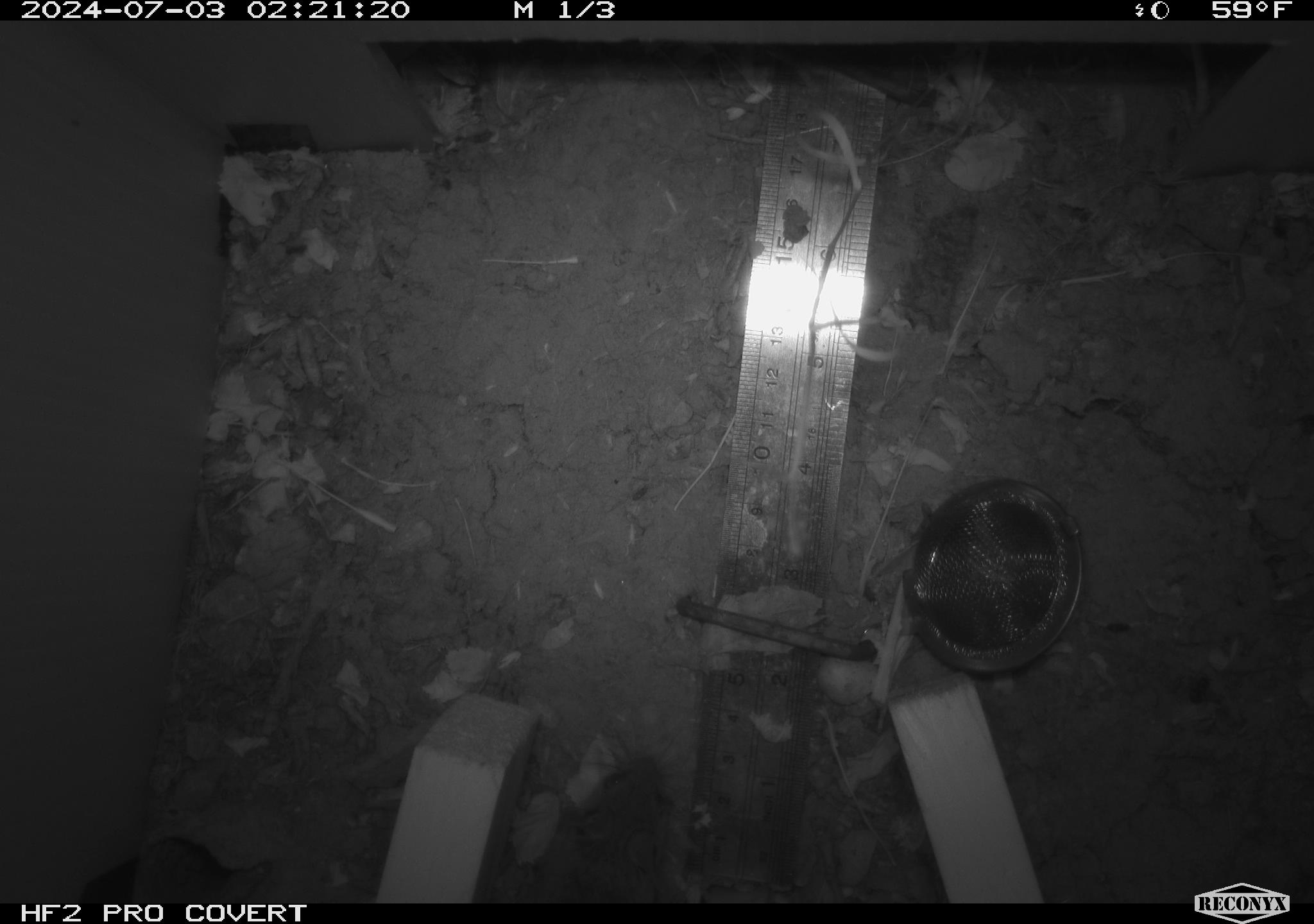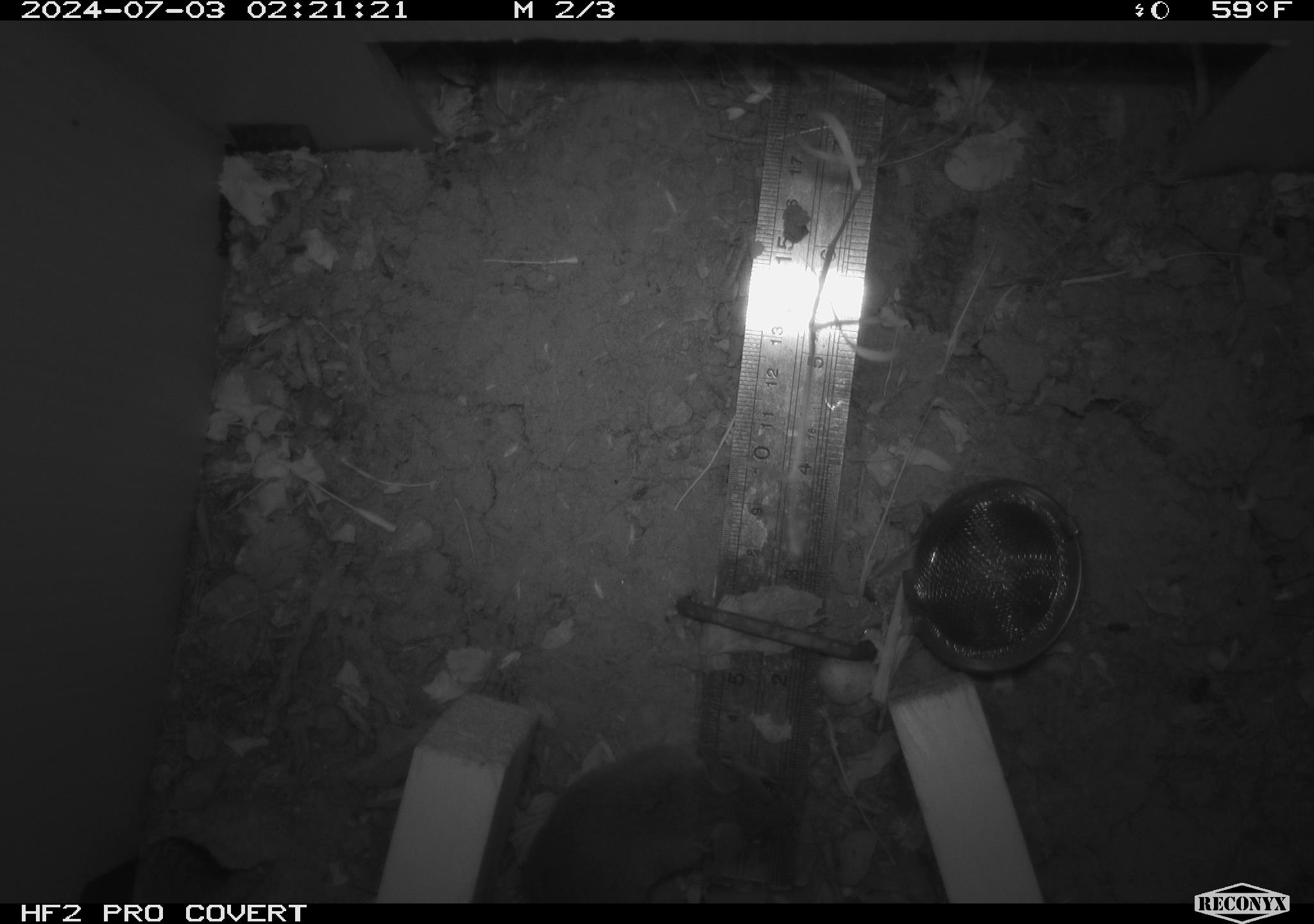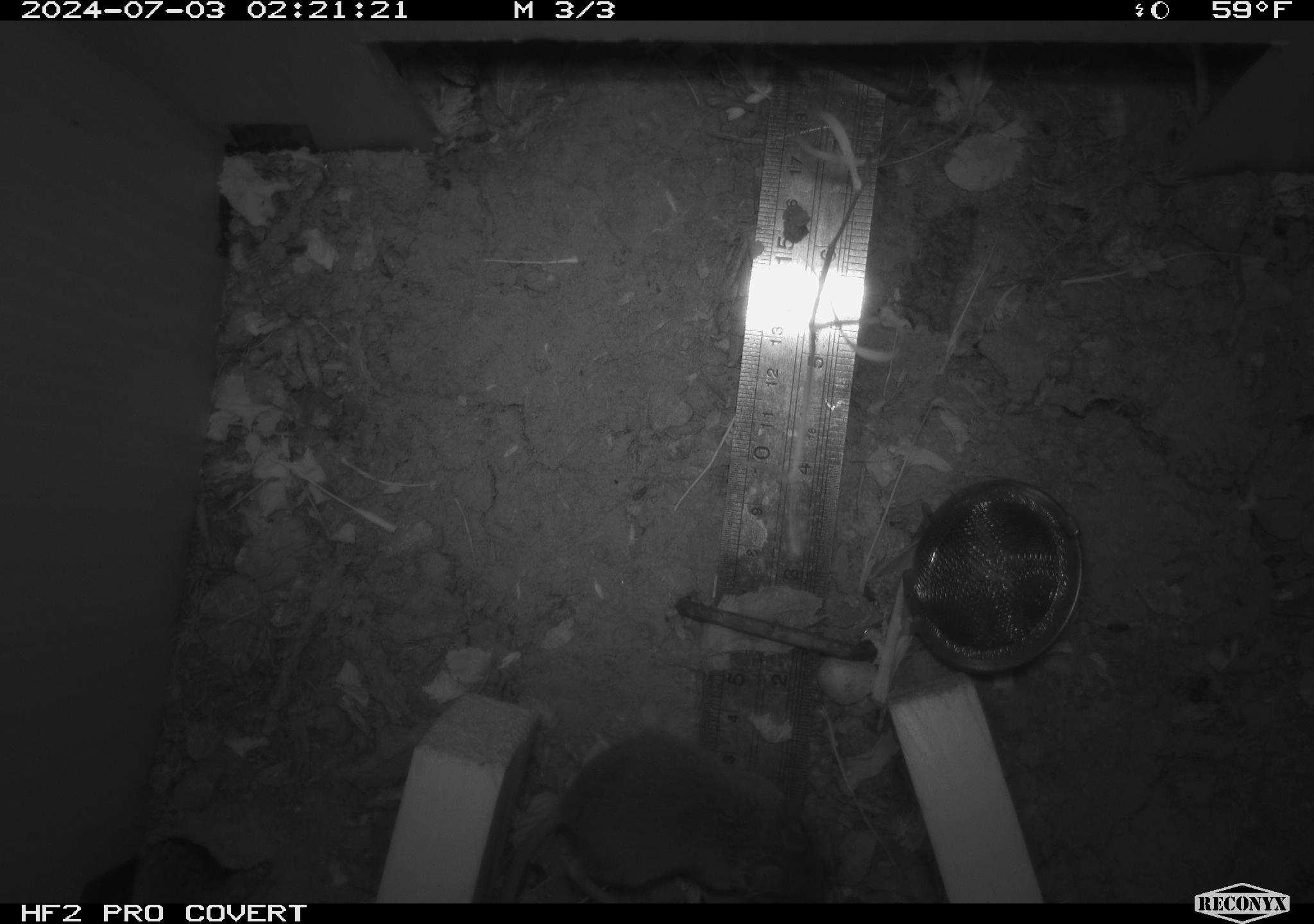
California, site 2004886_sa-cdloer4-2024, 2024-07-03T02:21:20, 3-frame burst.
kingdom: Animalia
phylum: Chordata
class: Mammalia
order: Rodentia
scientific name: Rodentia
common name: rodent